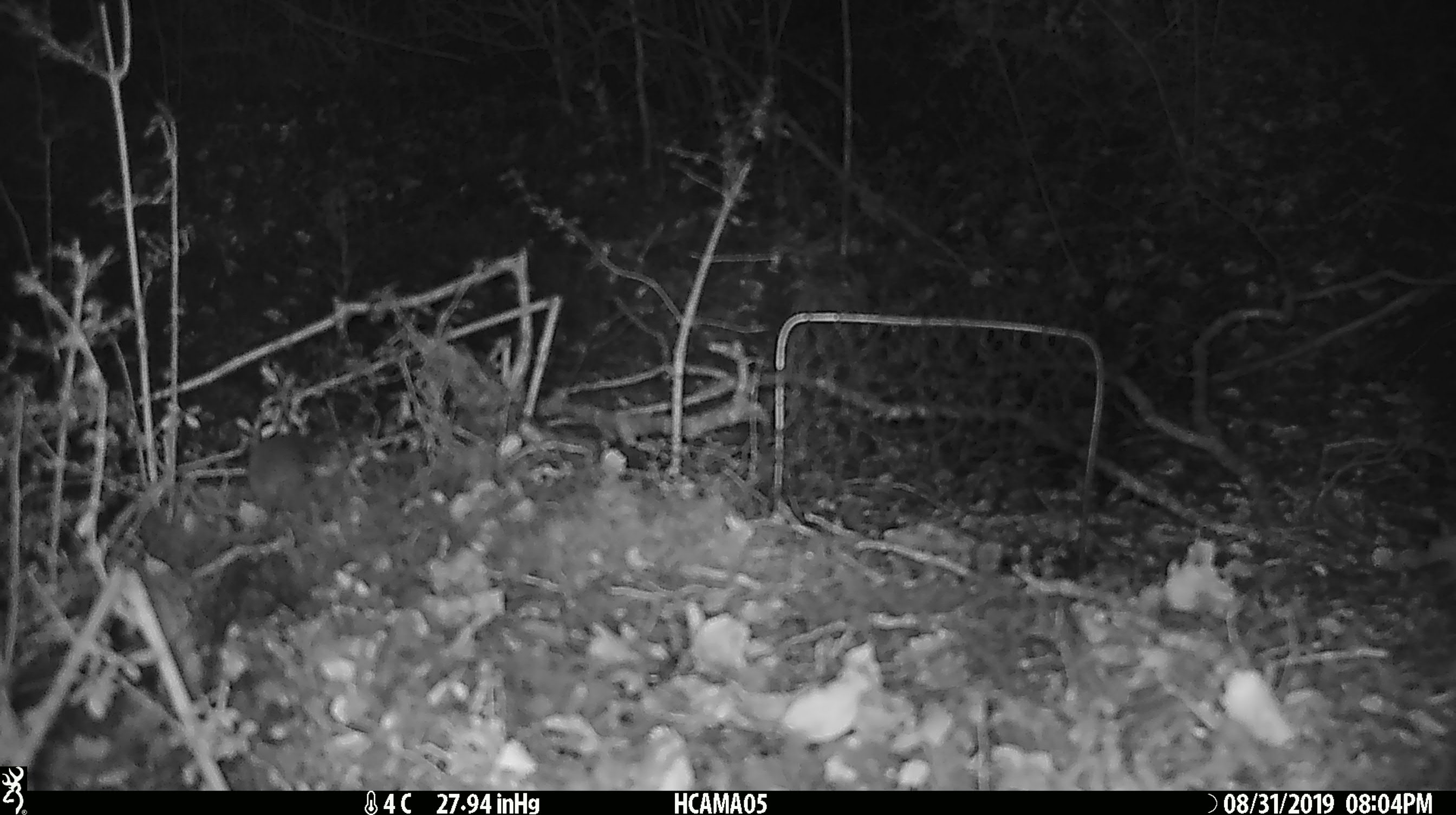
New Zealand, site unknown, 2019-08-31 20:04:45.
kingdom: Animalia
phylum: Chordata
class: Mammalia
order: Rodentia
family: Muridae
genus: Mus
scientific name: Mus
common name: mouse